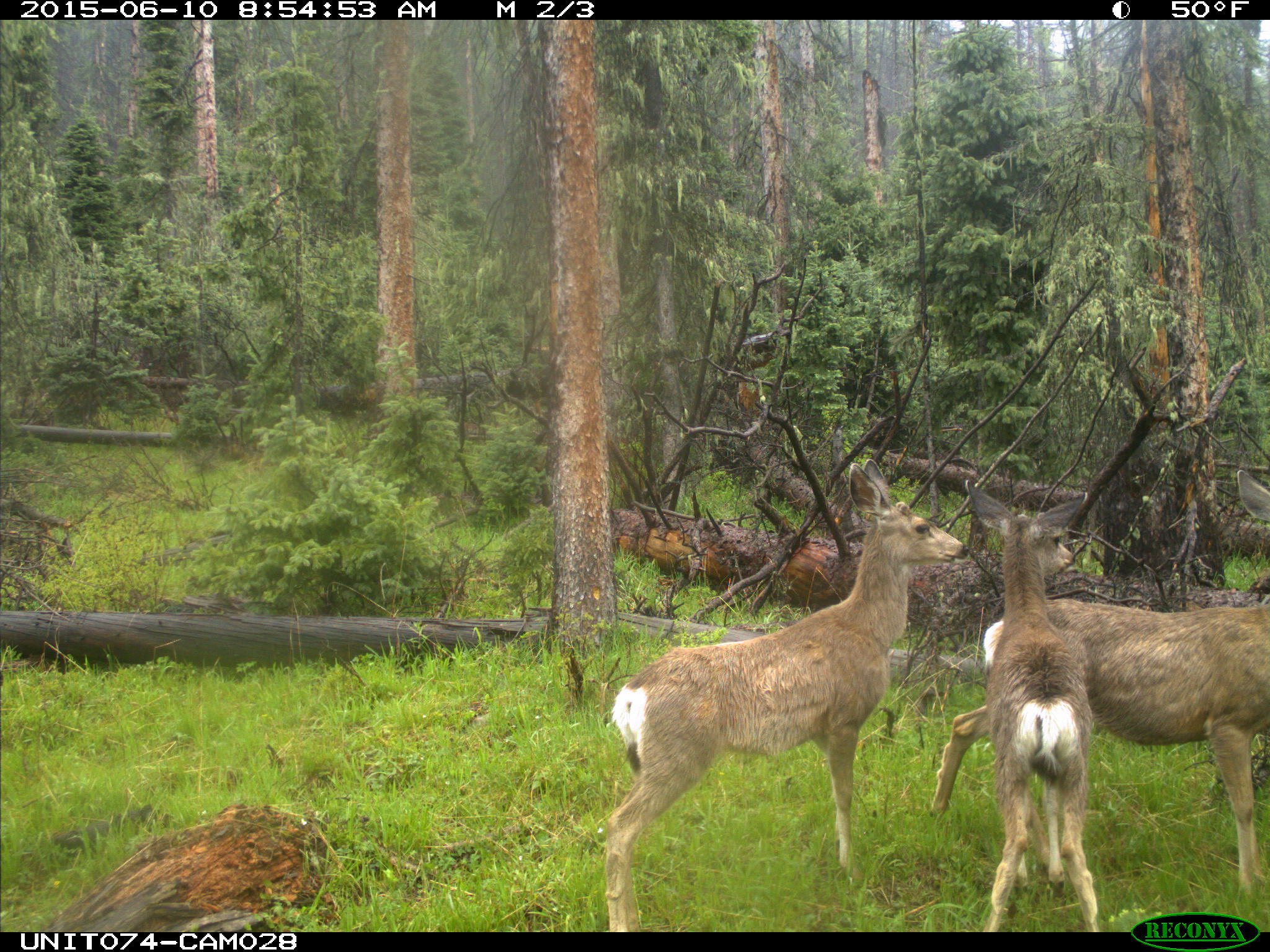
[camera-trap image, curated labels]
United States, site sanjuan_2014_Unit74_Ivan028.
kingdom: Animalia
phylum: Chordata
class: Mammalia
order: Artiodactyla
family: Cervidae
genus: Odocoileus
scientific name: Odocoileus hemionus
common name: mule deer